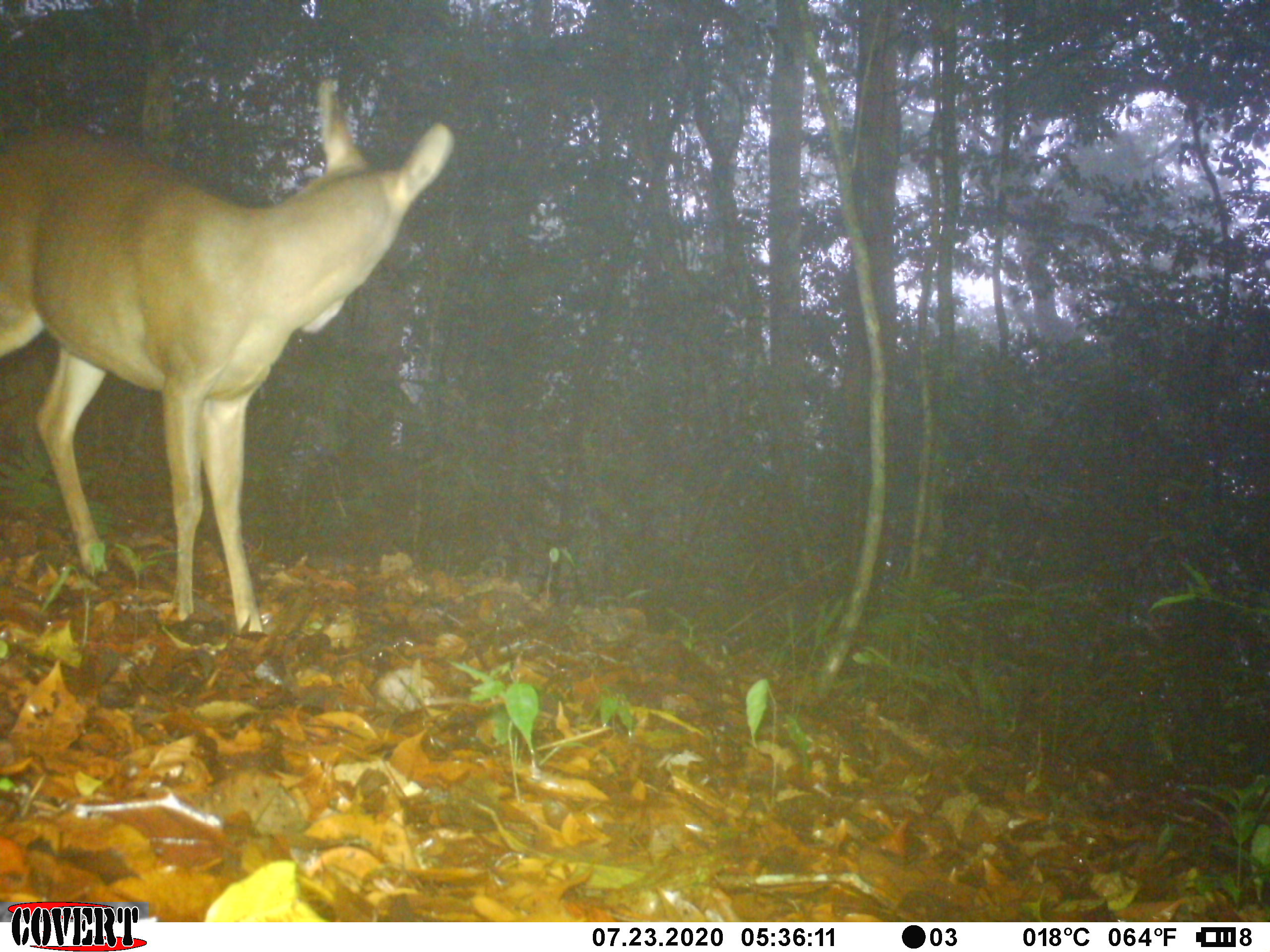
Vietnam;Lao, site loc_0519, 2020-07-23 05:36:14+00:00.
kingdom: Animalia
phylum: Chordata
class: Mammalia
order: Artiodactyla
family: Cervidae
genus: Muntiacus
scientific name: Muntiacus vuquangensis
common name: large-antlered muntjac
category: large antlered muntjac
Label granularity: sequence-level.